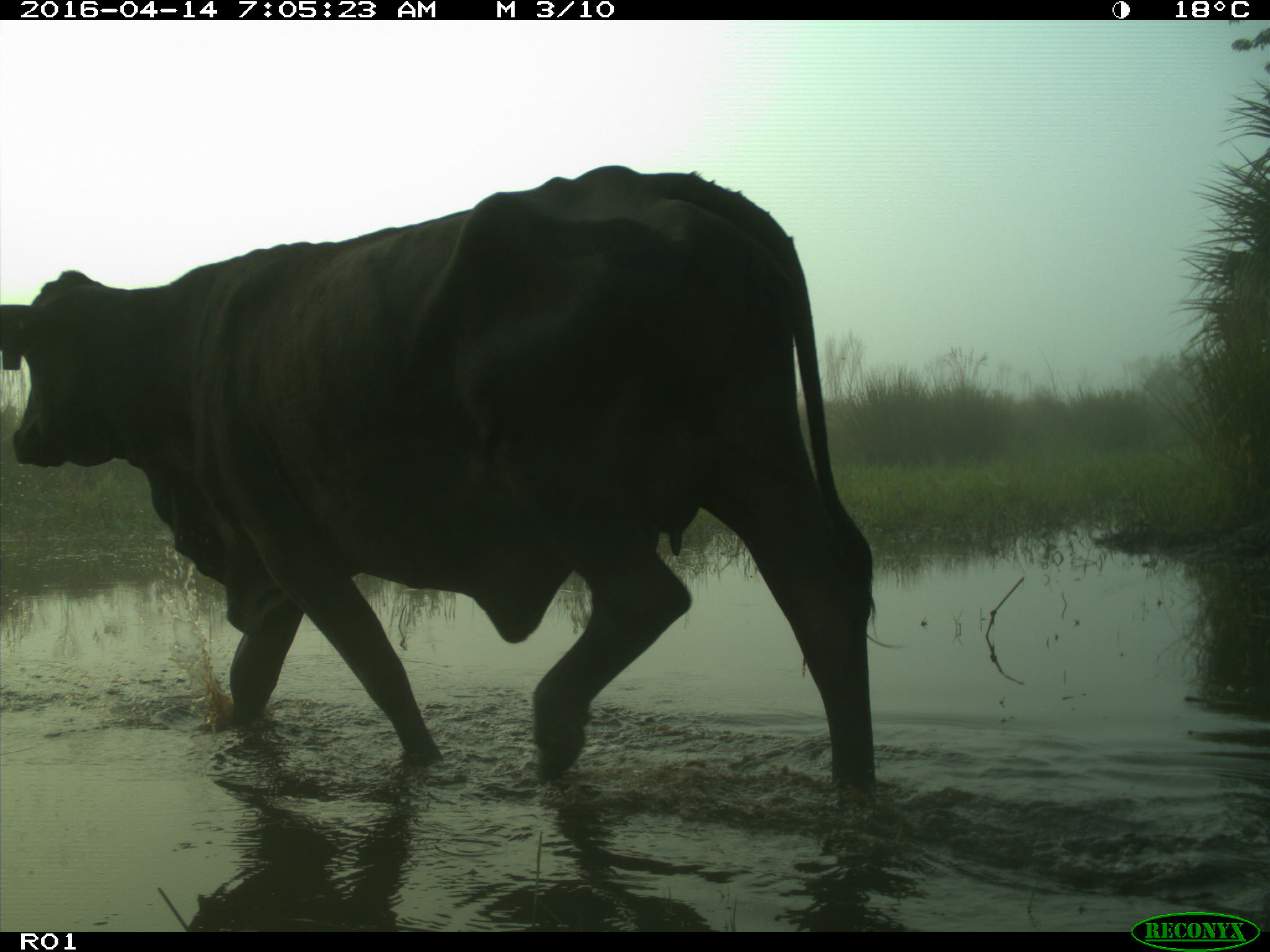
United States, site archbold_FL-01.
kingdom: Animalia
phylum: Chordata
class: Mammalia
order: Artiodactyla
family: Bovidae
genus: Bos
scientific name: Bos taurus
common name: domestic cow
Bos taurus (domestic cow).